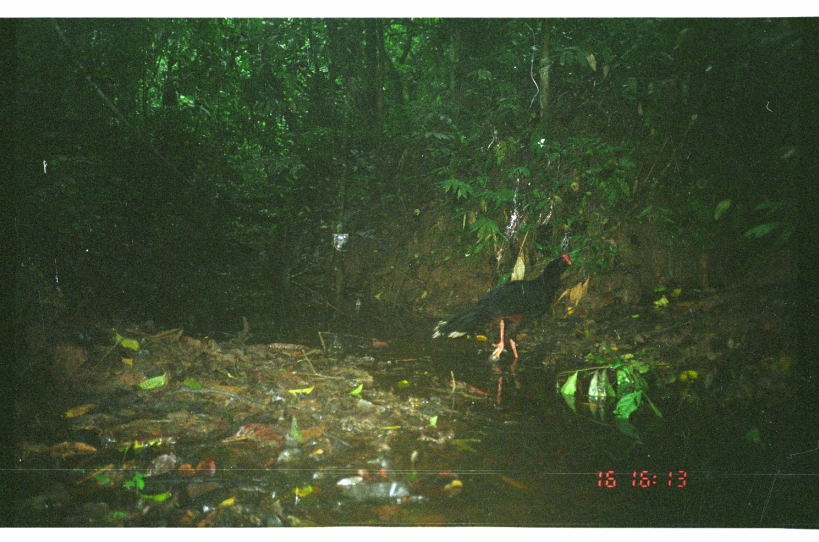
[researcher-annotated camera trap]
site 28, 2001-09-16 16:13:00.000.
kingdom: Animalia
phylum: Chordata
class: Aves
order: Galliformes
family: Cracidae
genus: Mitu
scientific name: Mitu tuberosum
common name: razor-billed curassow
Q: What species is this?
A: Mitu tuberosum (razor-billed curassow).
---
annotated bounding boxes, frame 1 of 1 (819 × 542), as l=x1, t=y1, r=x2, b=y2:
mitu tuberosum: l=429, t=251, r=573, b=365